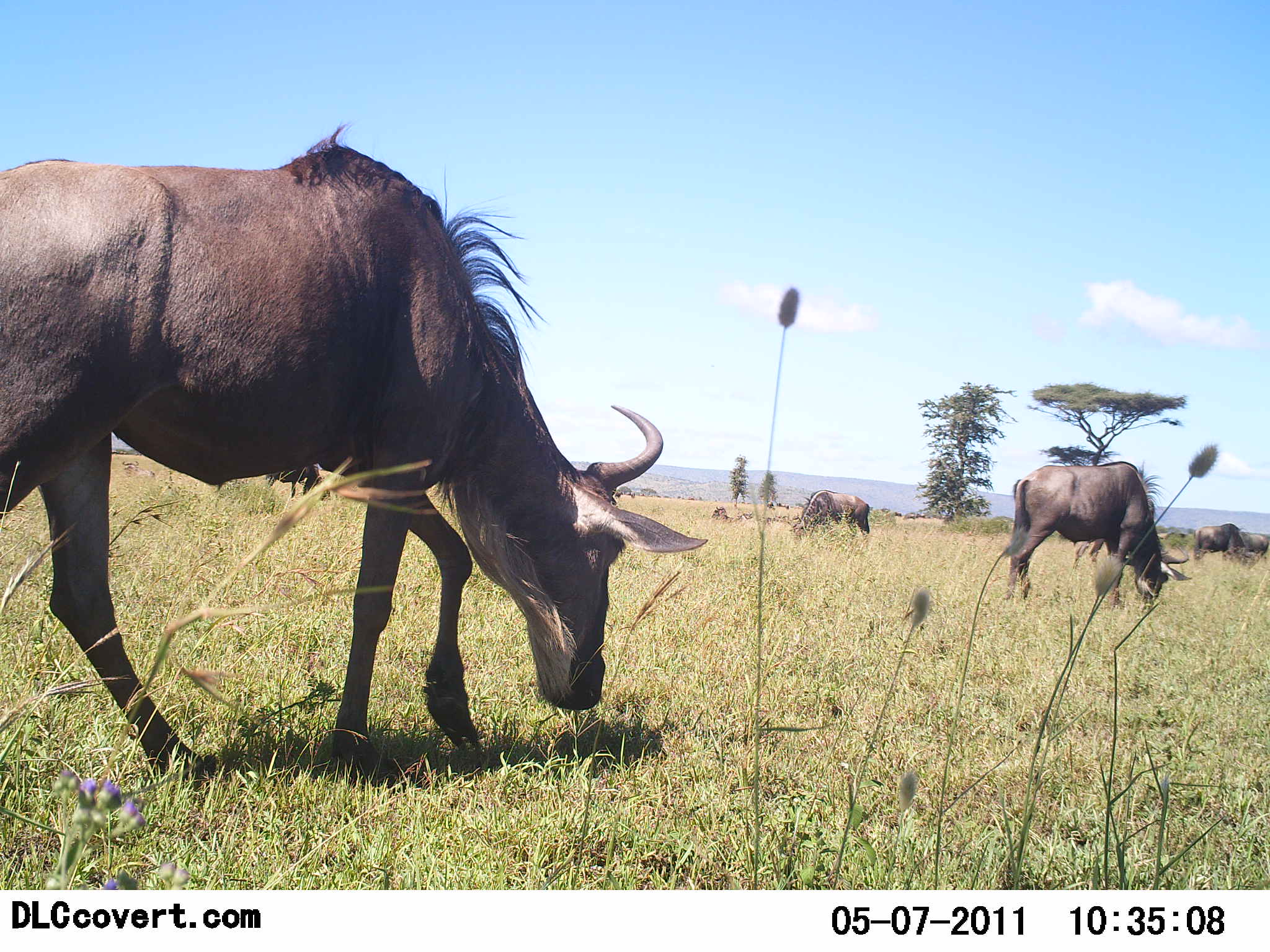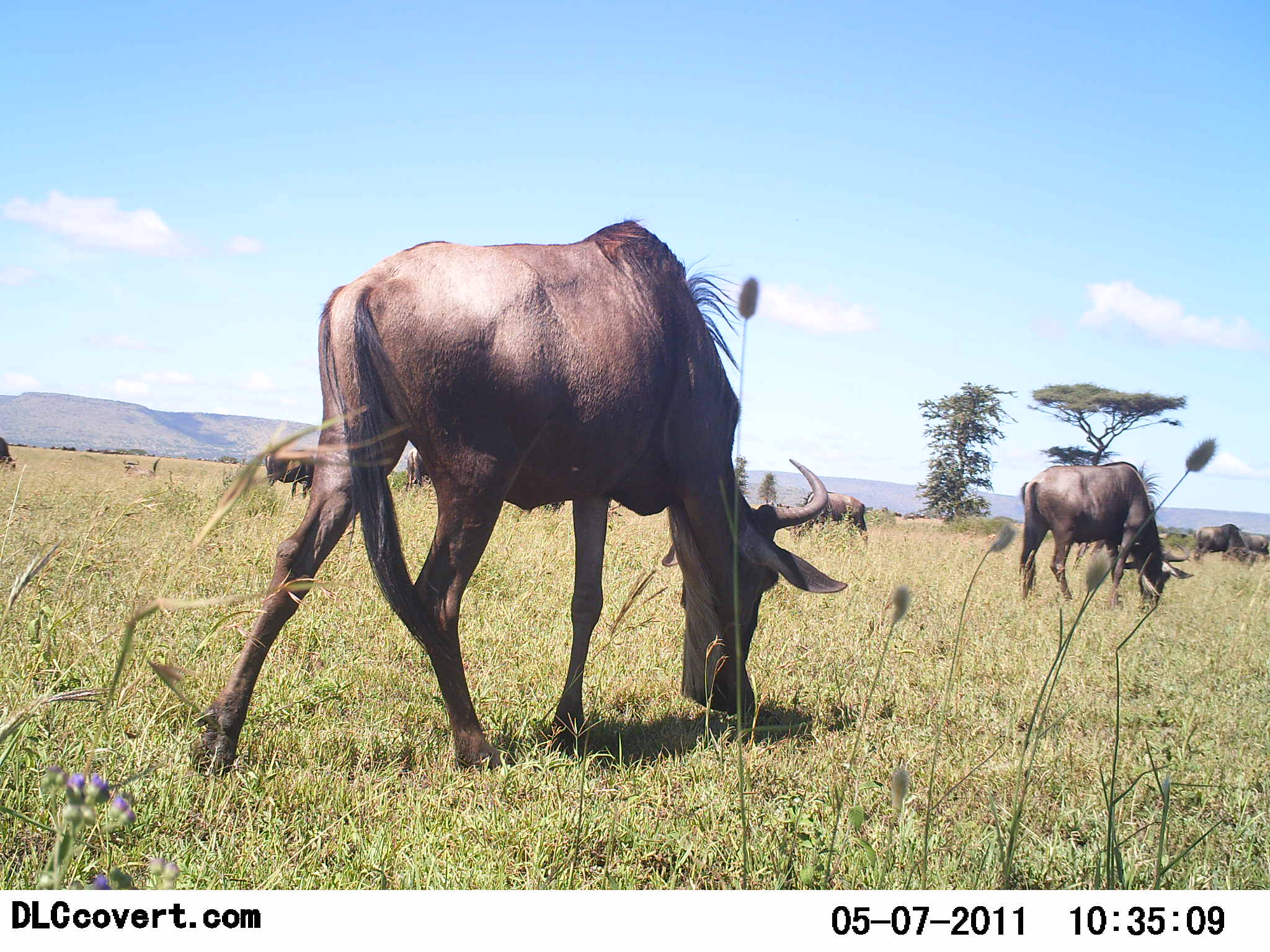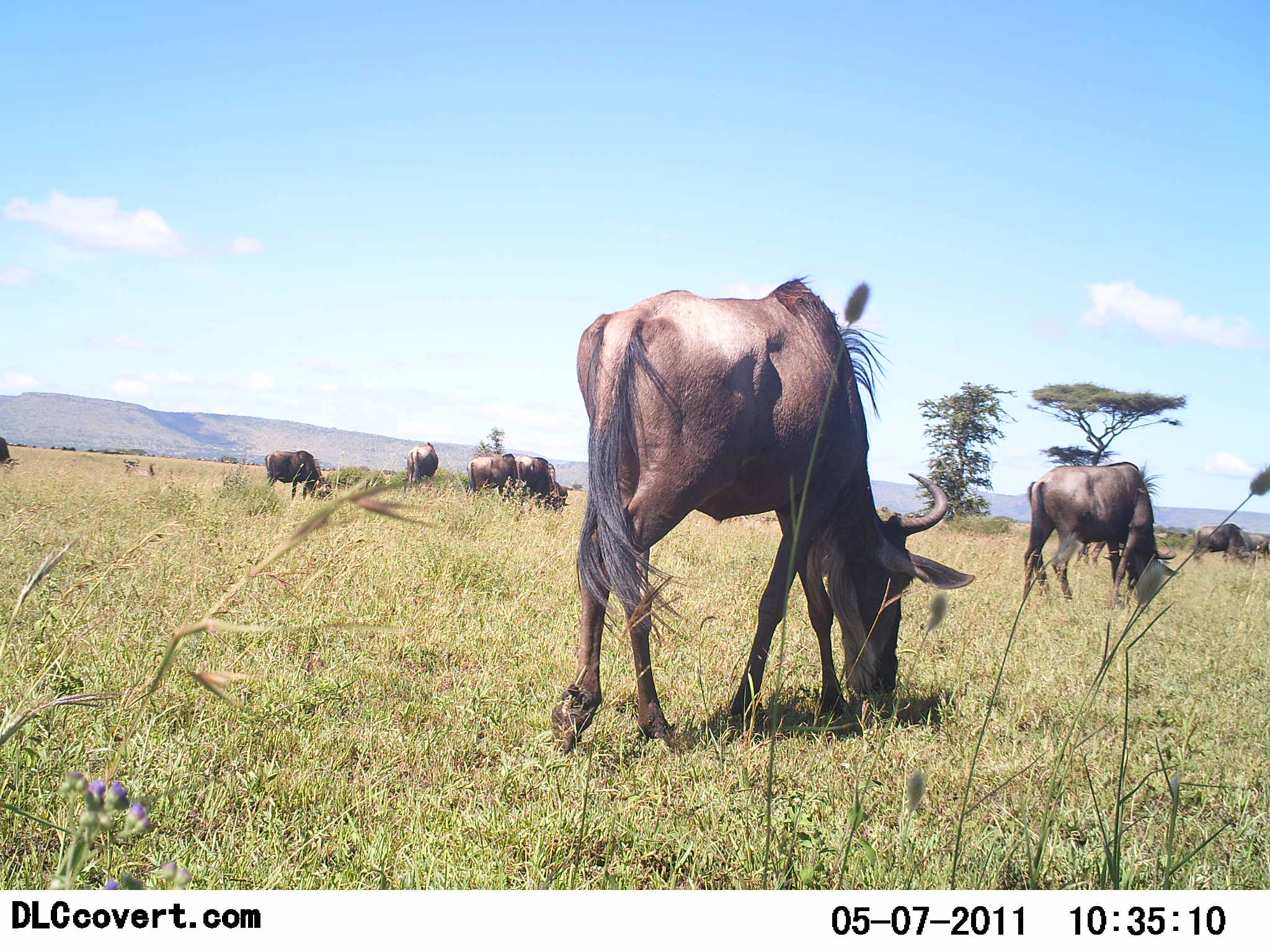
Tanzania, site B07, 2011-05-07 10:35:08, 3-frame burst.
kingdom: Animalia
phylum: Chordata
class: Mammalia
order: Artiodactyla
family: Bovidae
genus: Connochaetes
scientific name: Connochaetes taurinus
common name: blue wildebeest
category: wildebeest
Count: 10.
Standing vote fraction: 57%.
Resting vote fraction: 0%.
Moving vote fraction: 57%.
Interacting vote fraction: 7%.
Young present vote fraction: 0%.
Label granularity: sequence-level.